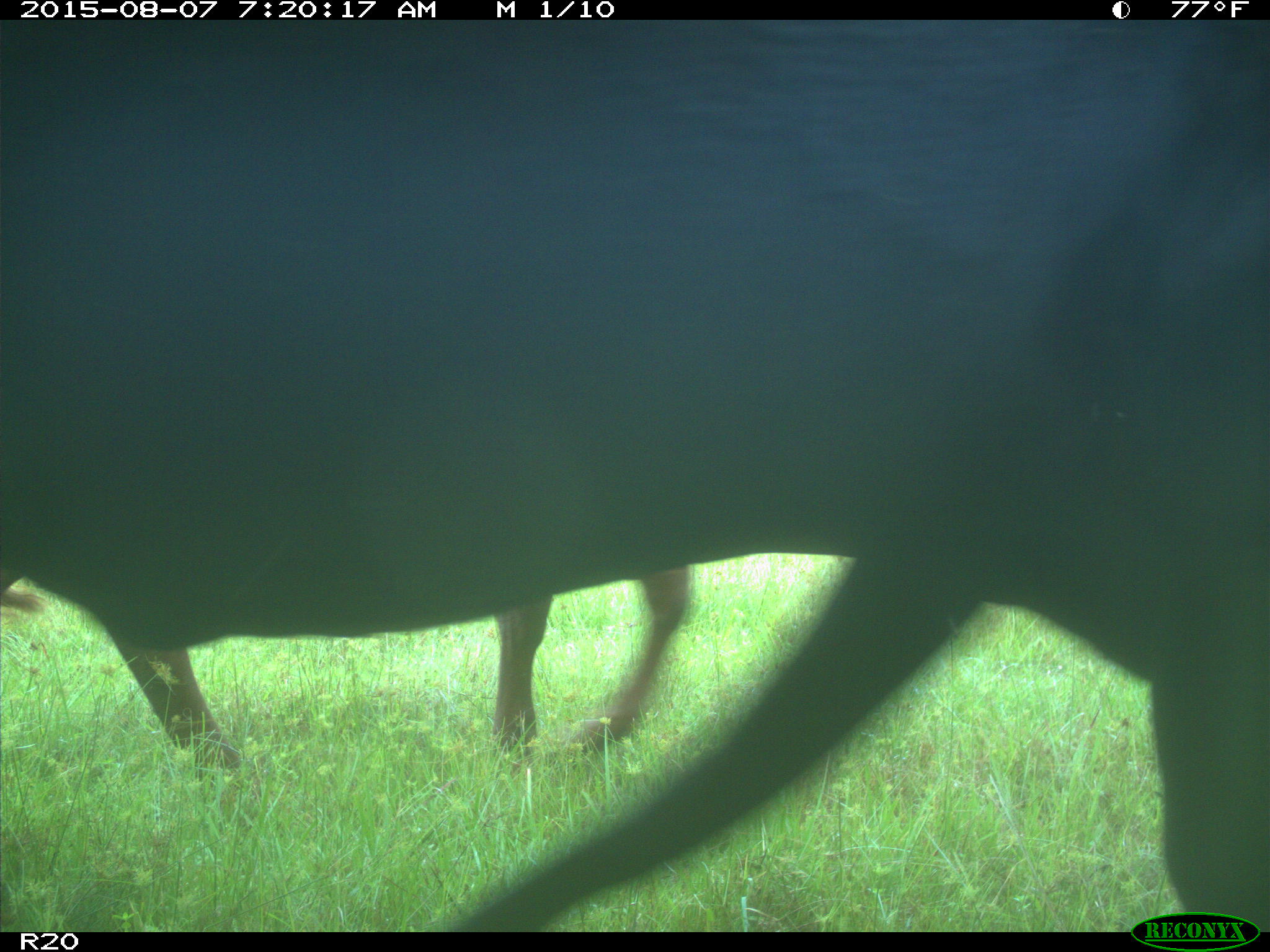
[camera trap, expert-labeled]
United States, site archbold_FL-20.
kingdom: Animalia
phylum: Chordata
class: Mammalia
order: Artiodactyla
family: Bovidae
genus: Bos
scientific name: Bos taurus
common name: domestic cow